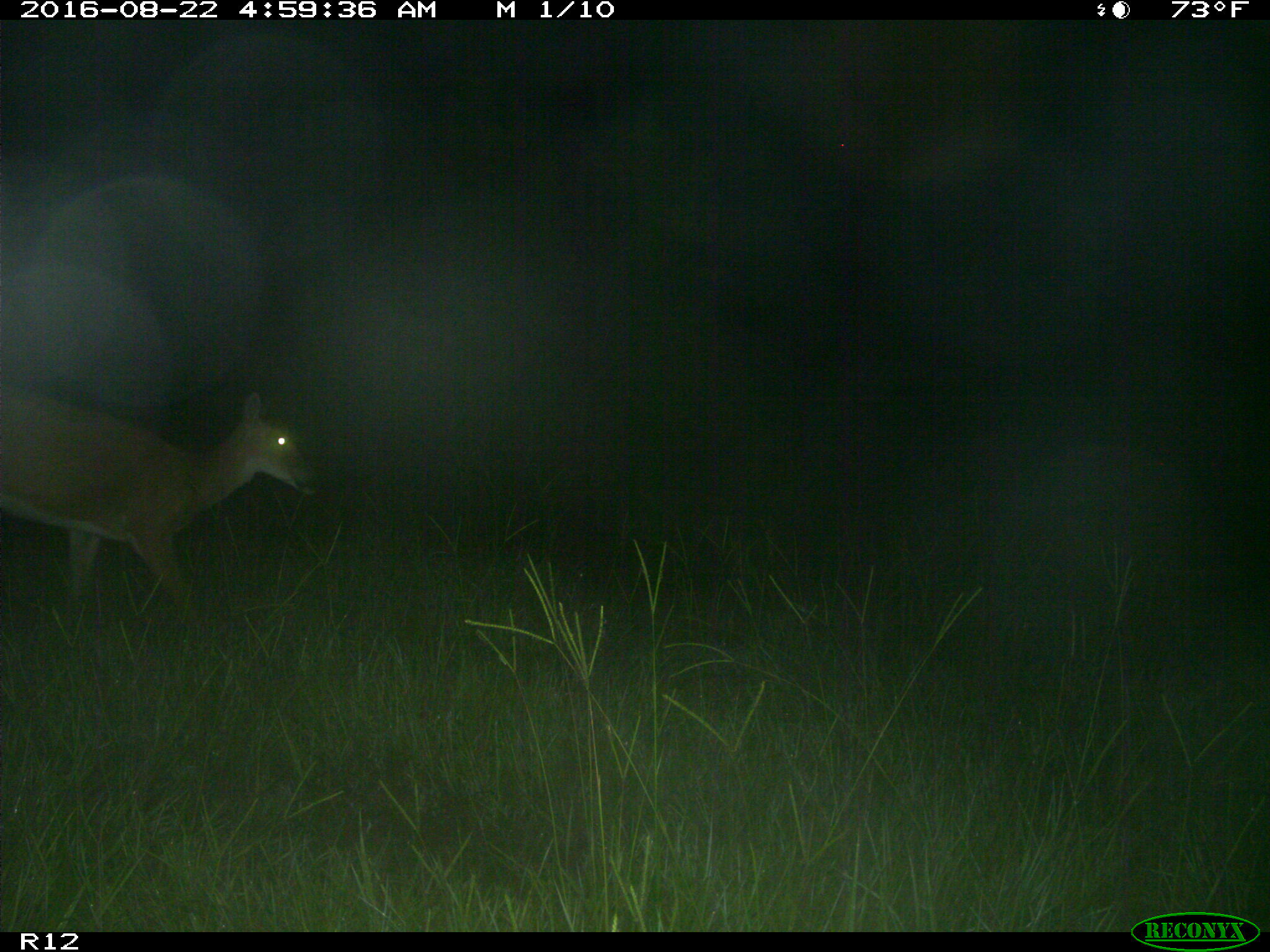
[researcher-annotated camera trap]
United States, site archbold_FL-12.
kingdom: Animalia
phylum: Chordata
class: Mammalia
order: Artiodactyla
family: Cervidae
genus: Odocoileus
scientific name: Odocoileus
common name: deer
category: unidentified deer